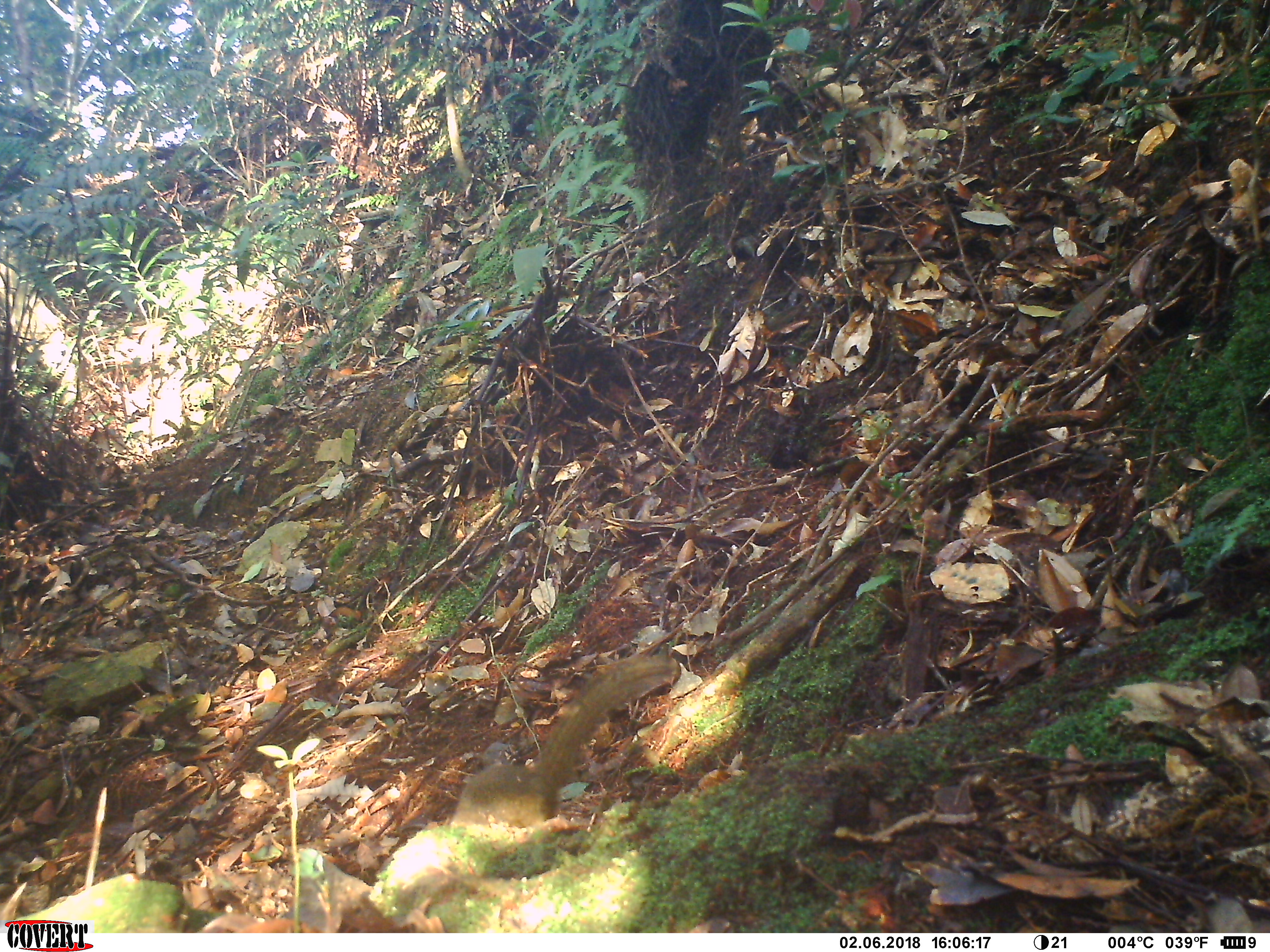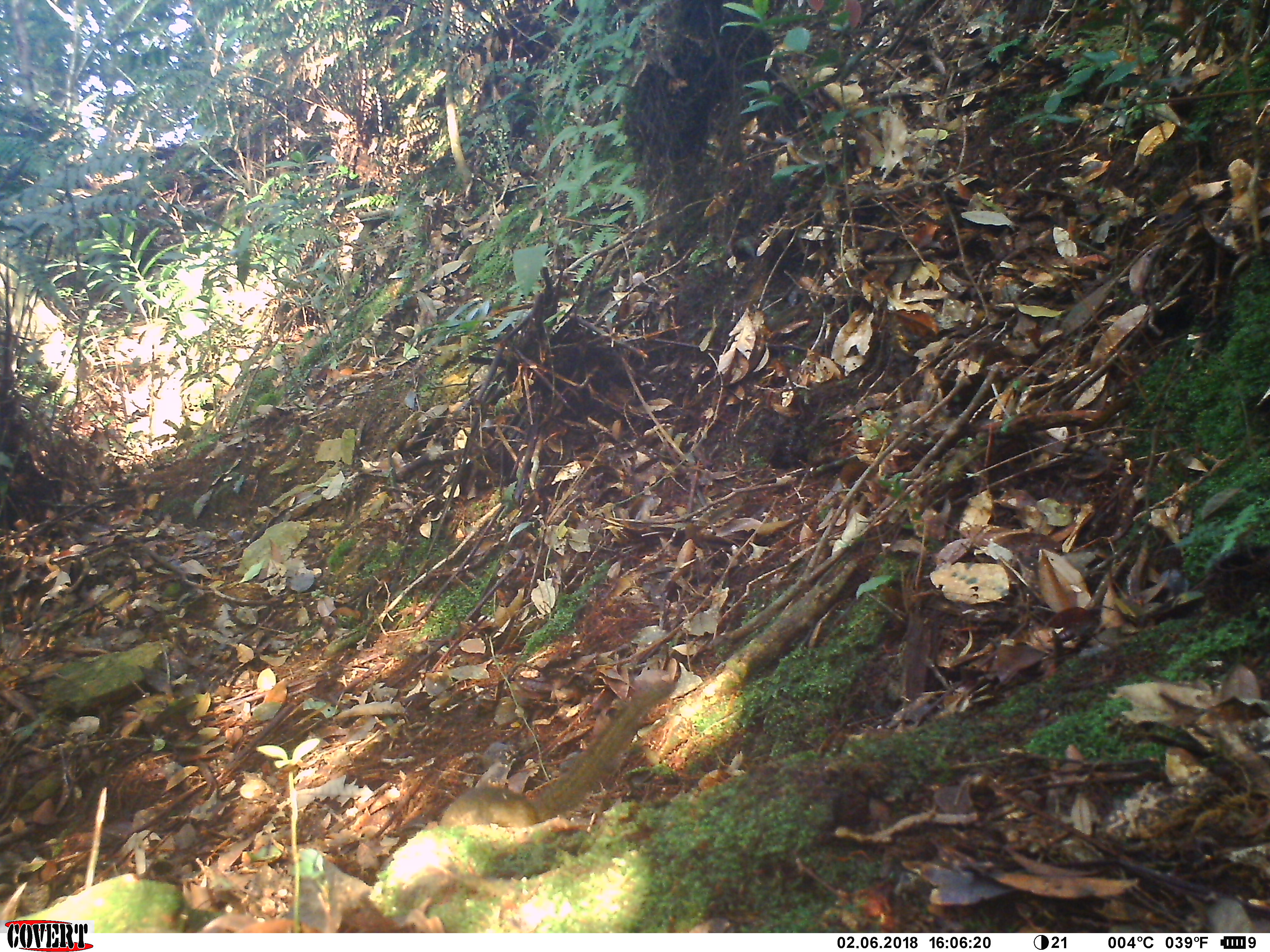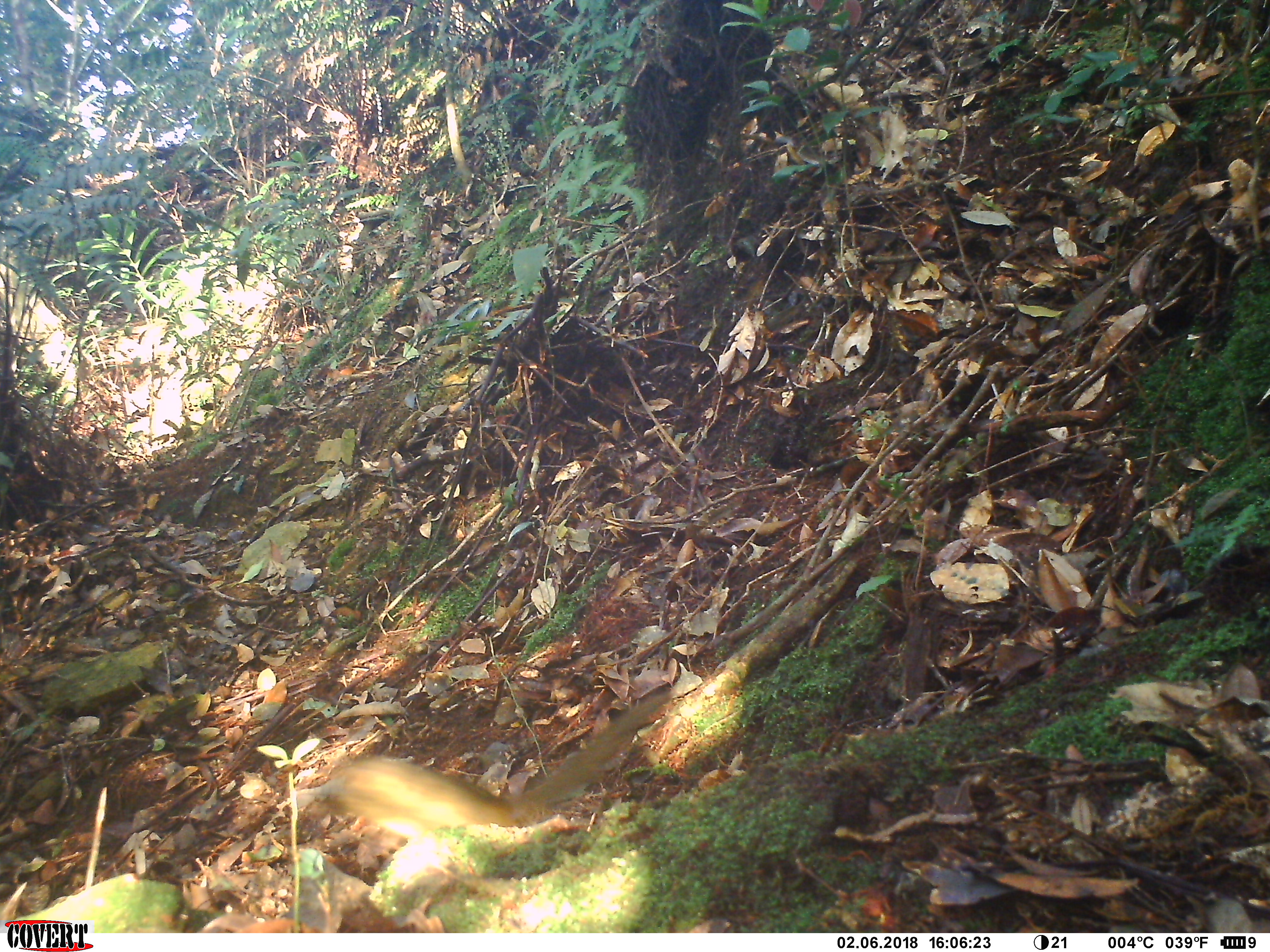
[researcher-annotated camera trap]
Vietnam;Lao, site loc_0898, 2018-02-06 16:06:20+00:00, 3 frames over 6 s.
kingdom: Animalia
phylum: Chordata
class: Mammalia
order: Scandentia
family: Tupaiidae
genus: Tupaia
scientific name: Tupaia belangeri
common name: northern treeshrew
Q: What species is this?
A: Northern treeshrew (Tupaia belangeri).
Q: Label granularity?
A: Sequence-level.